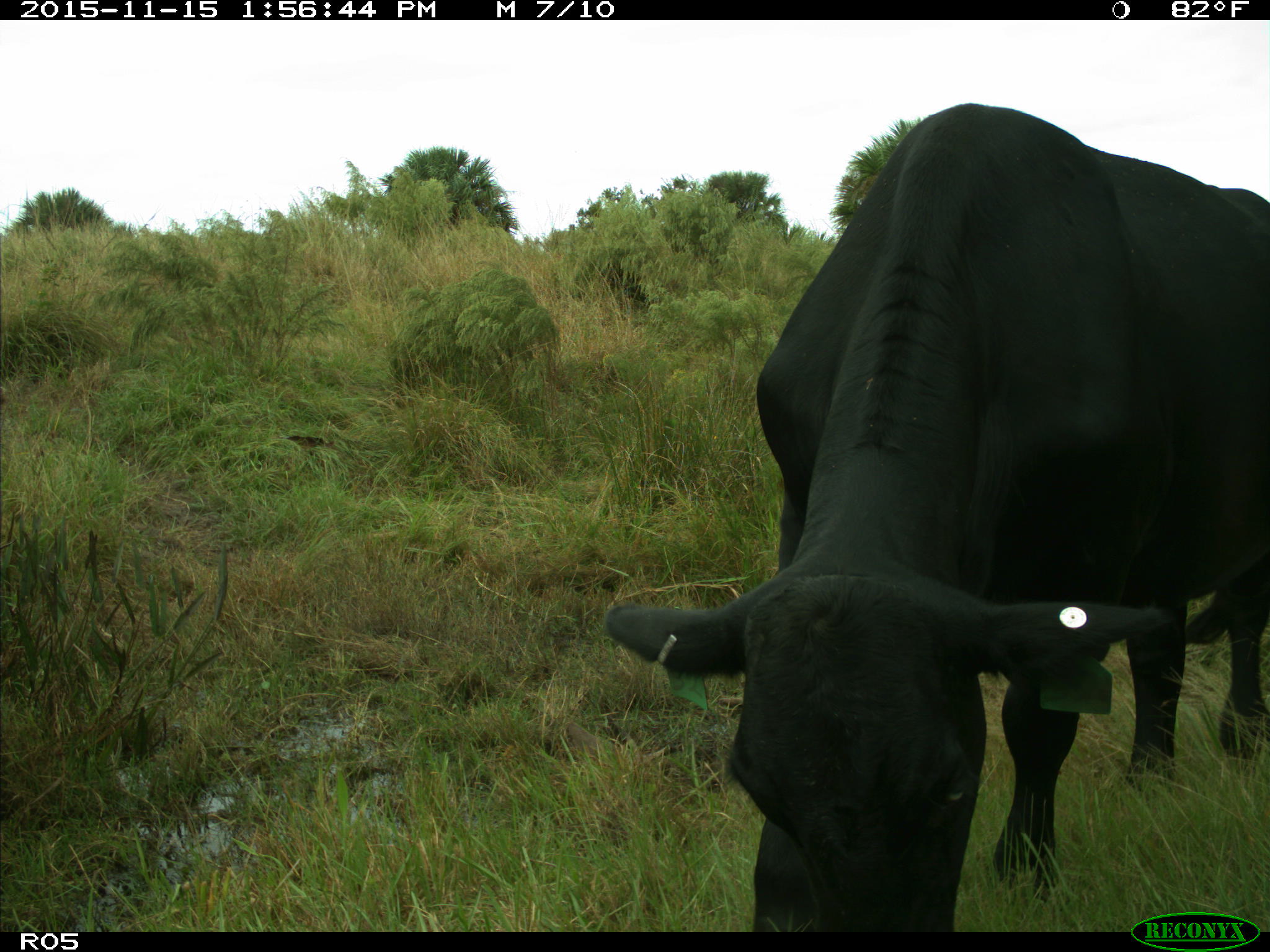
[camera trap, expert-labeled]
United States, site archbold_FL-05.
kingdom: Animalia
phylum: Chordata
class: Mammalia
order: Artiodactyla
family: Bovidae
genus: Bos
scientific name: Bos taurus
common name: domestic cow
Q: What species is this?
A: Bos taurus (domestic cow).